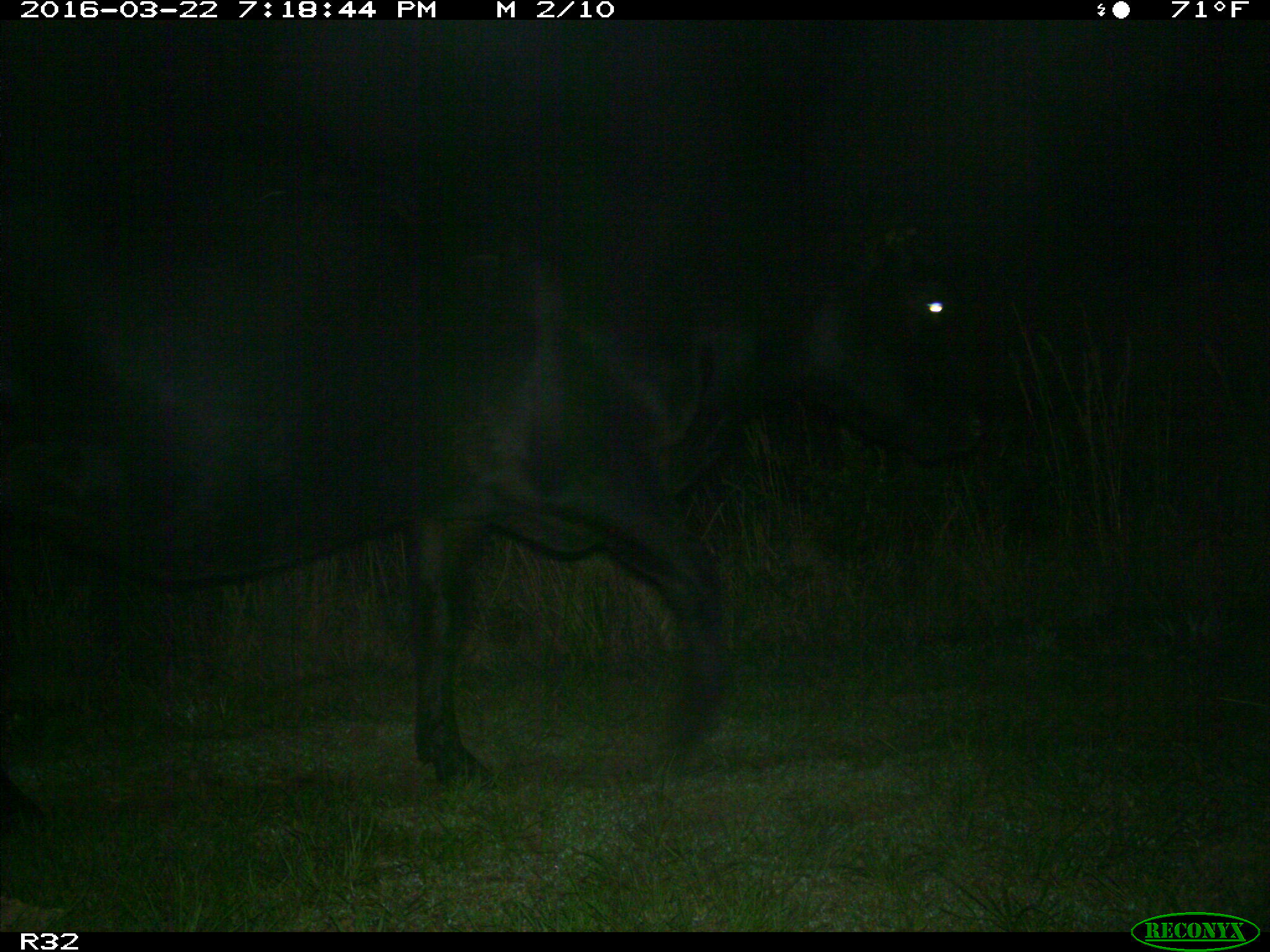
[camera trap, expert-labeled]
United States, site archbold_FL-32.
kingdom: Animalia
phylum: Chordata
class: Mammalia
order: Artiodactyla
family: Bovidae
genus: Bos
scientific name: Bos taurus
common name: domestic cow